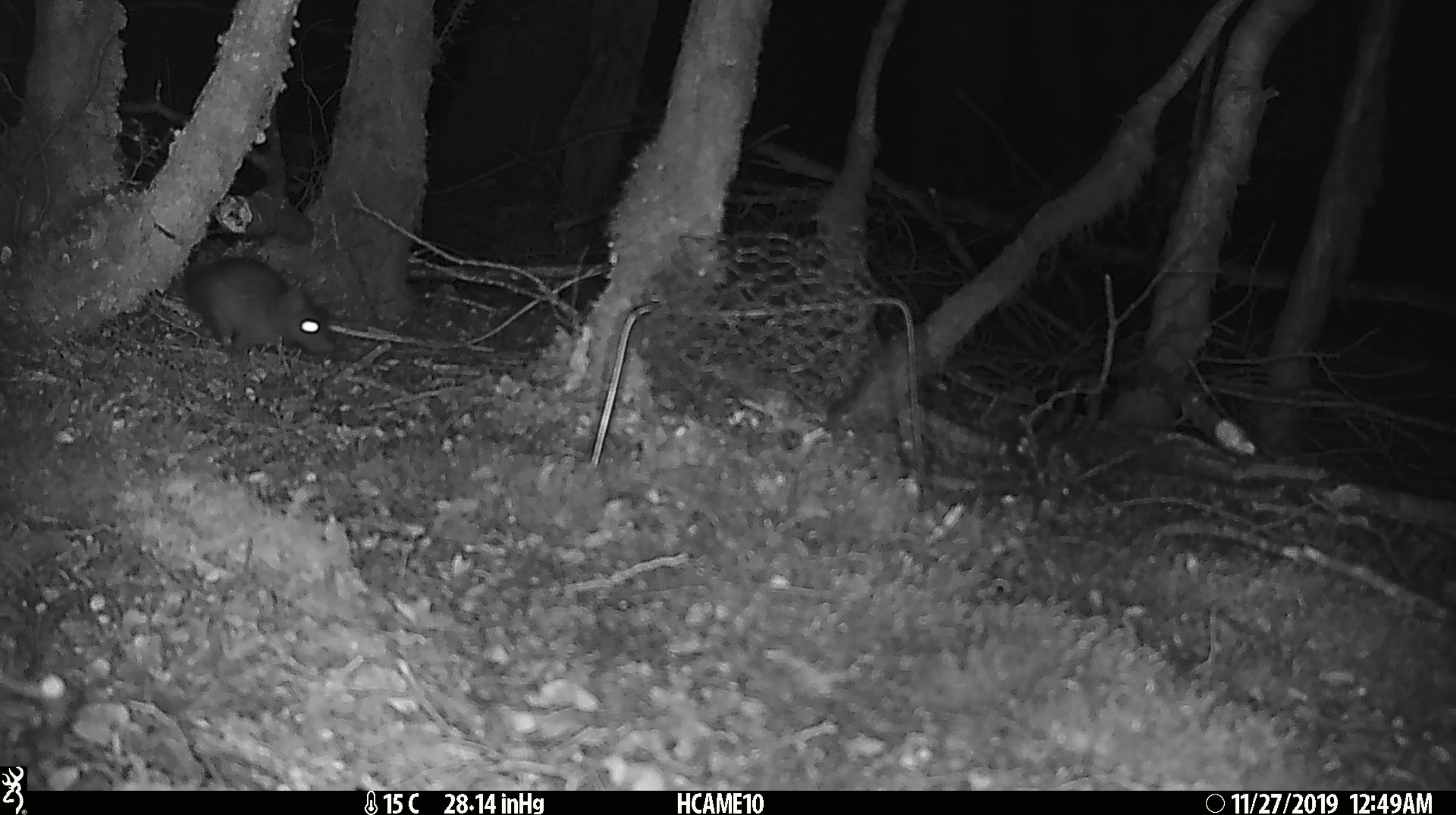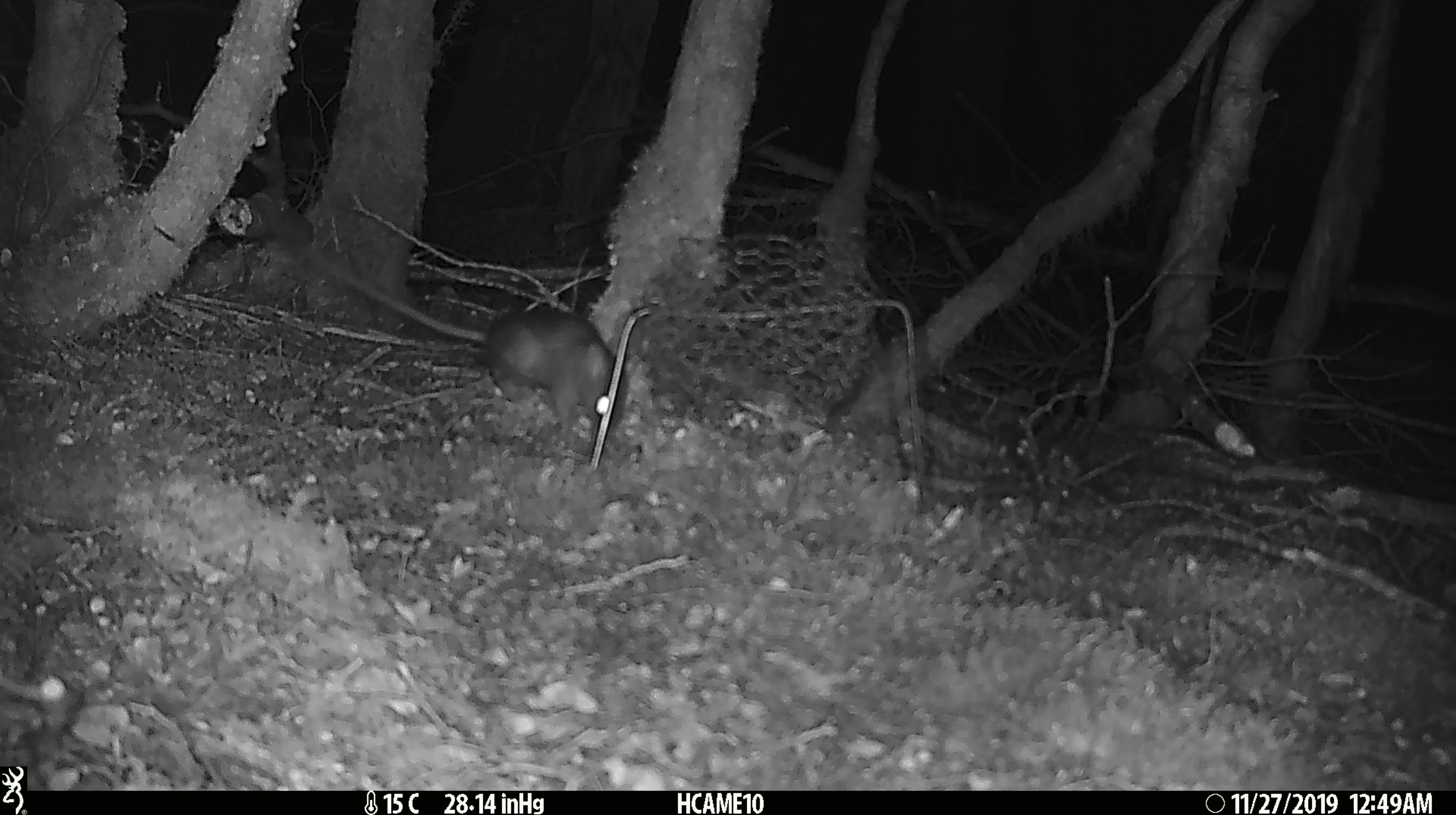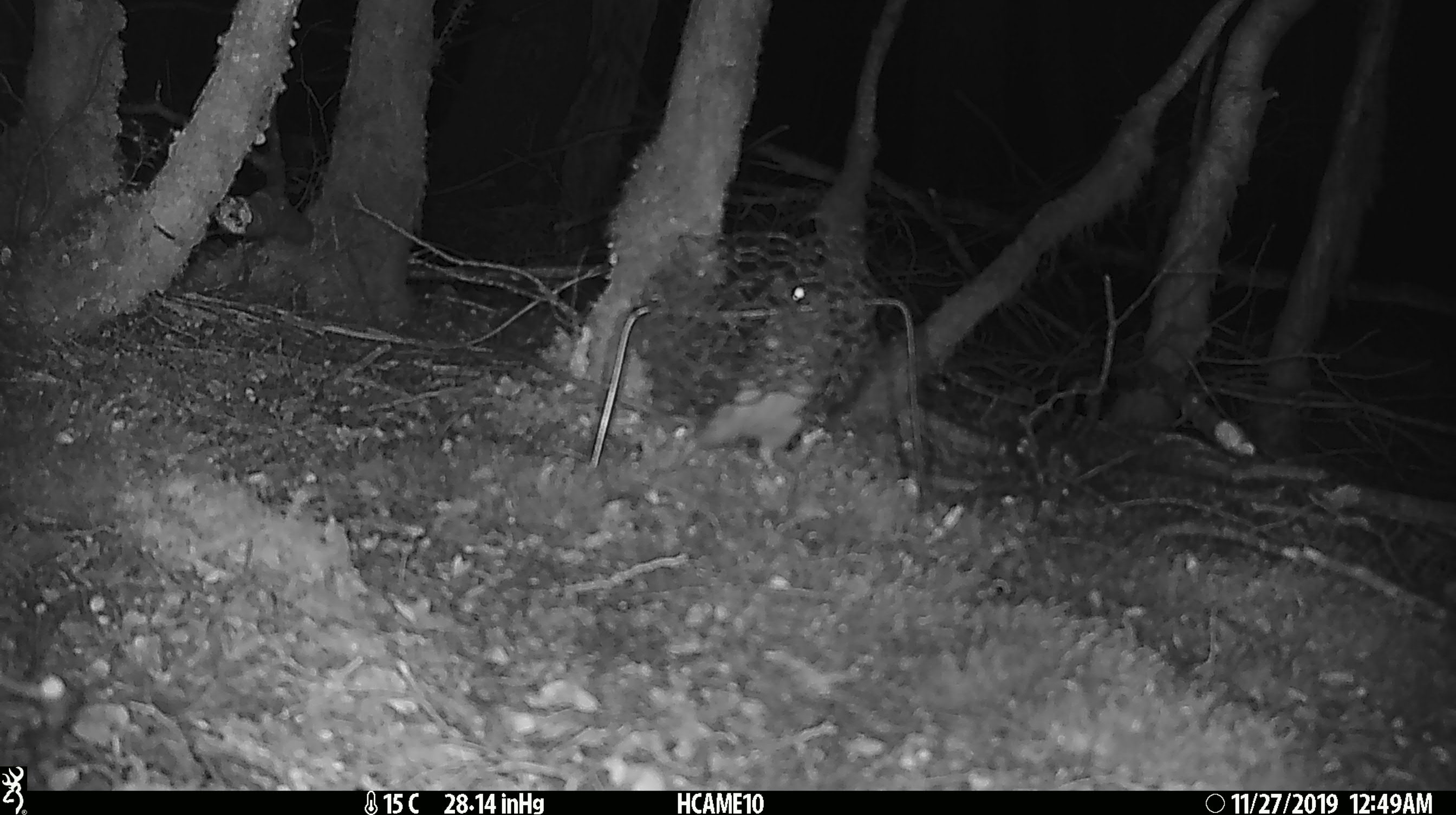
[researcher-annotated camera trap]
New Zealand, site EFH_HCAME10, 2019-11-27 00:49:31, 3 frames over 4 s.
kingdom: Animalia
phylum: Chordata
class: Mammalia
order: Rodentia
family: Muridae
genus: Rattus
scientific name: Rattus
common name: rat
Rat (Rattus).